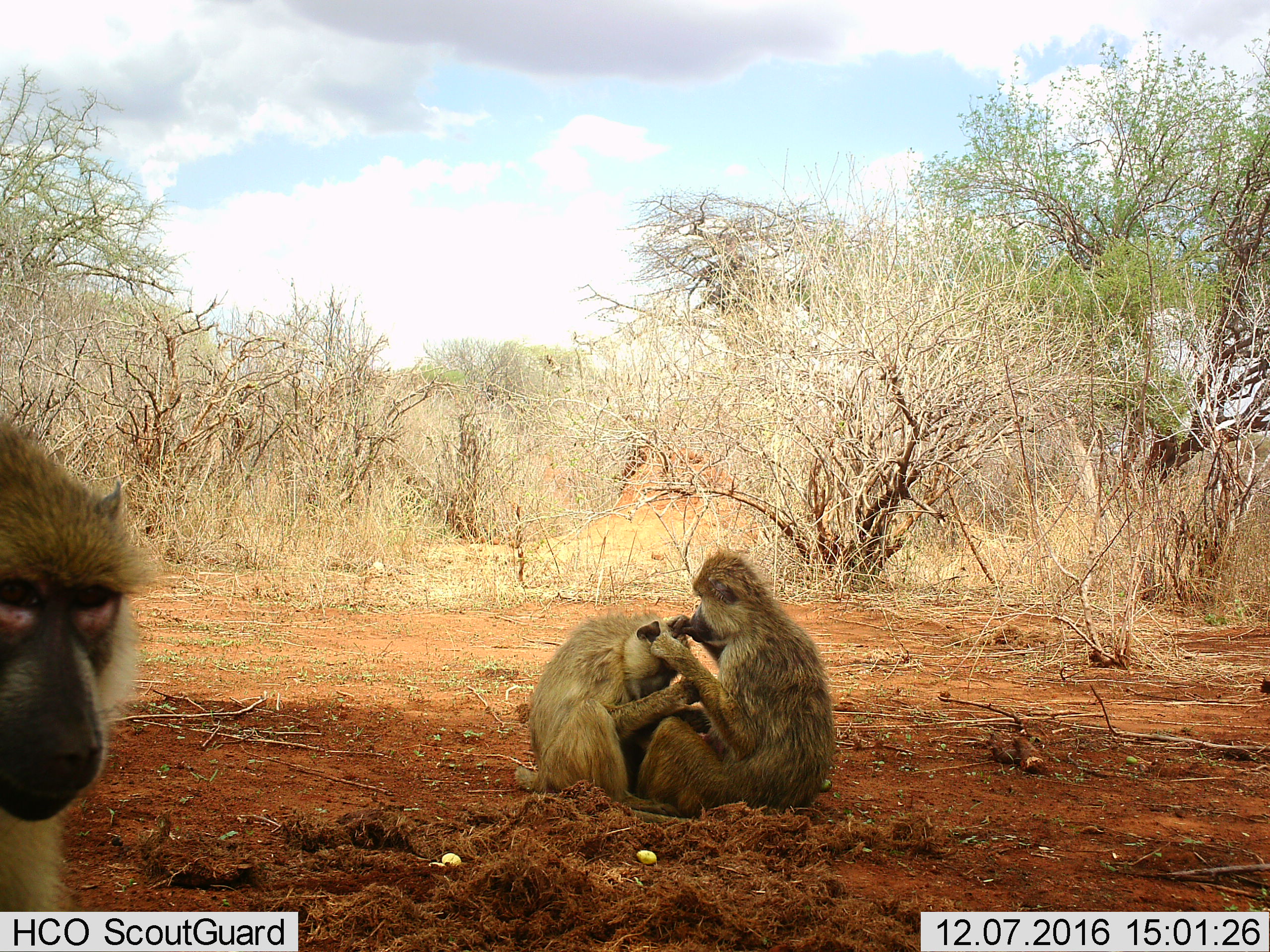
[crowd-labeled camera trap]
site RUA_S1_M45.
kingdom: Animalia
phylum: Chordata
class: Mammalia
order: Primates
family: Cercopithecidae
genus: Papio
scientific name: Papio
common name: baboon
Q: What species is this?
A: Baboon (Papio).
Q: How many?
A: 3.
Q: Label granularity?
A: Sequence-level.